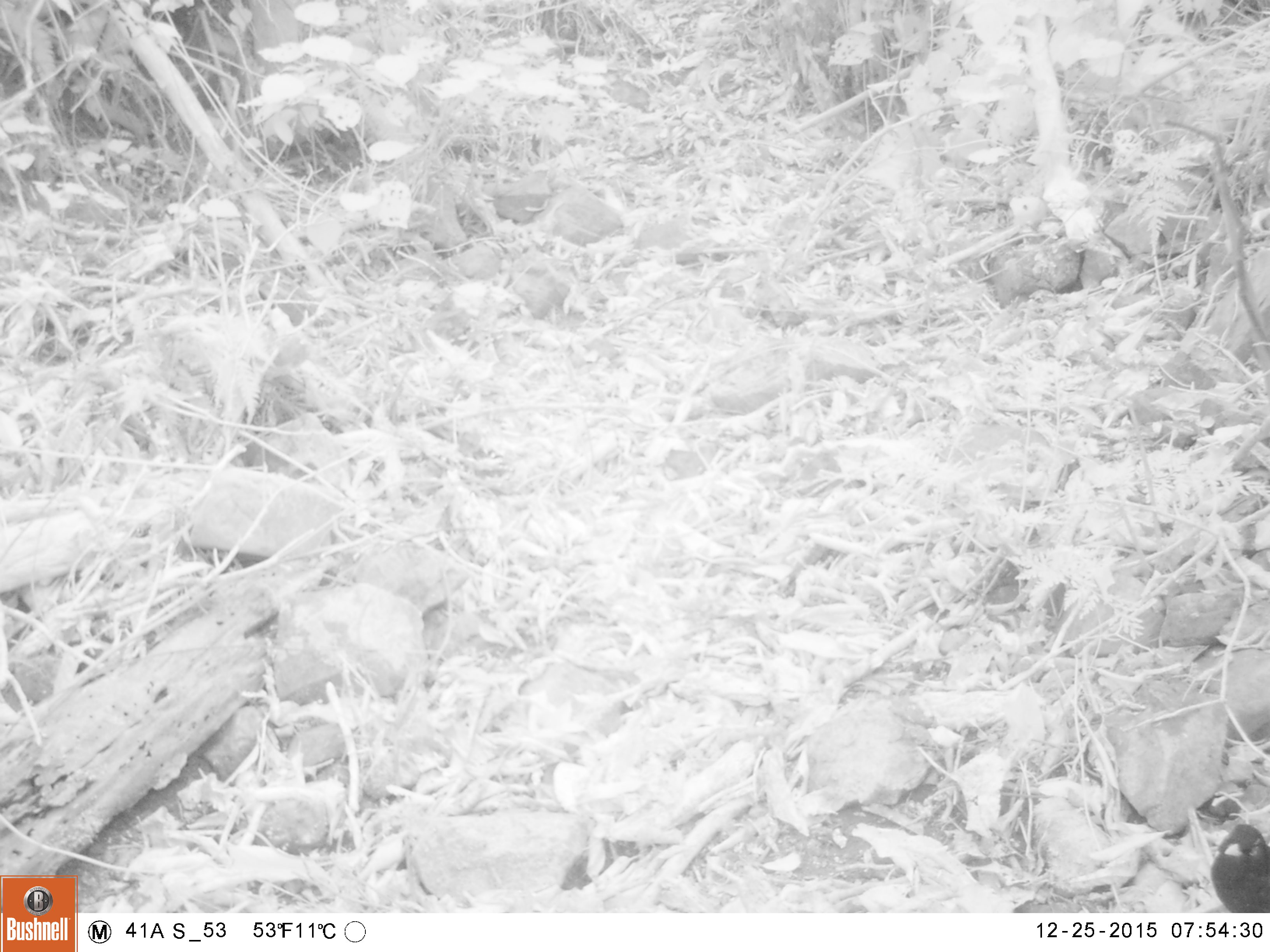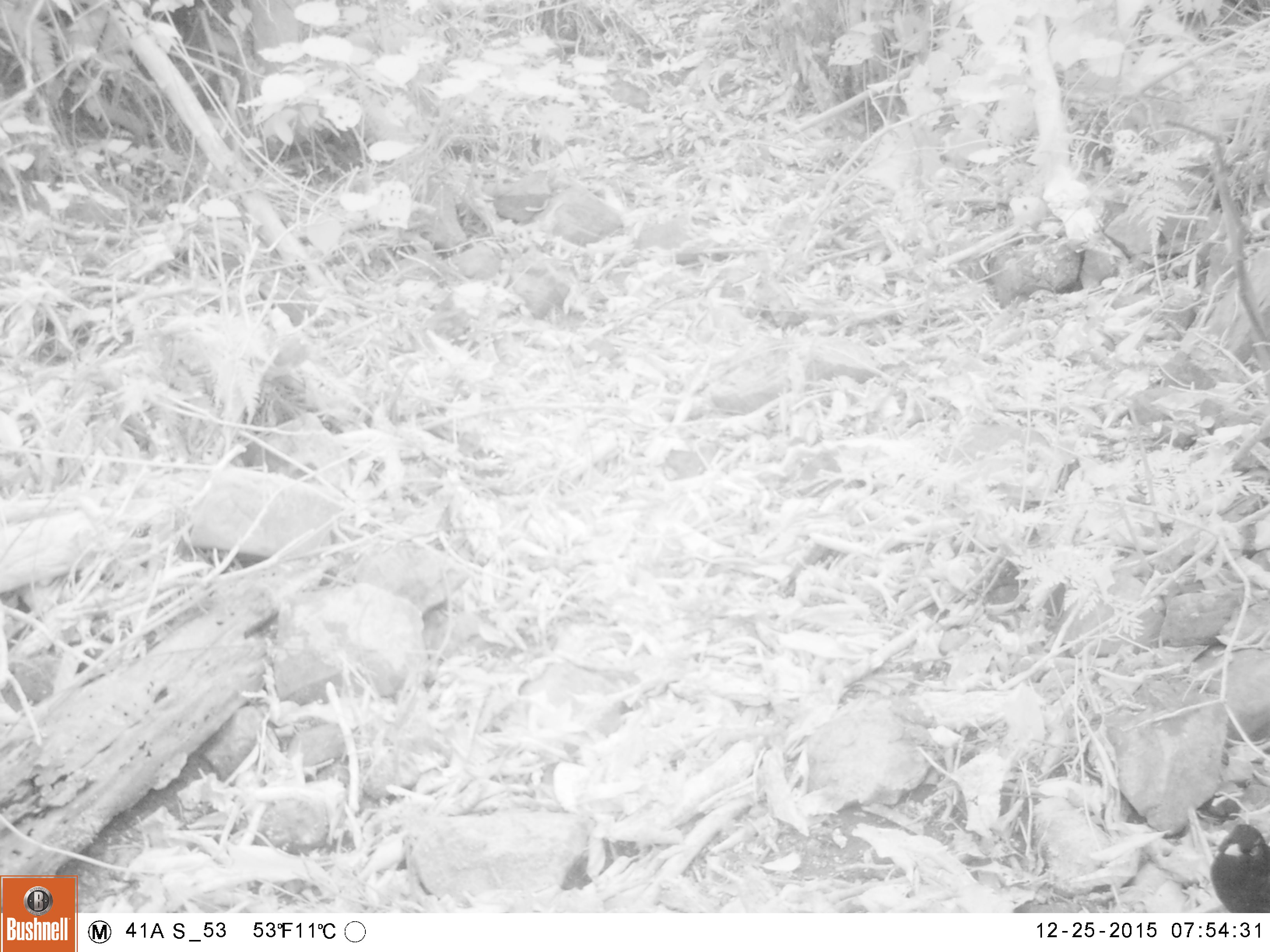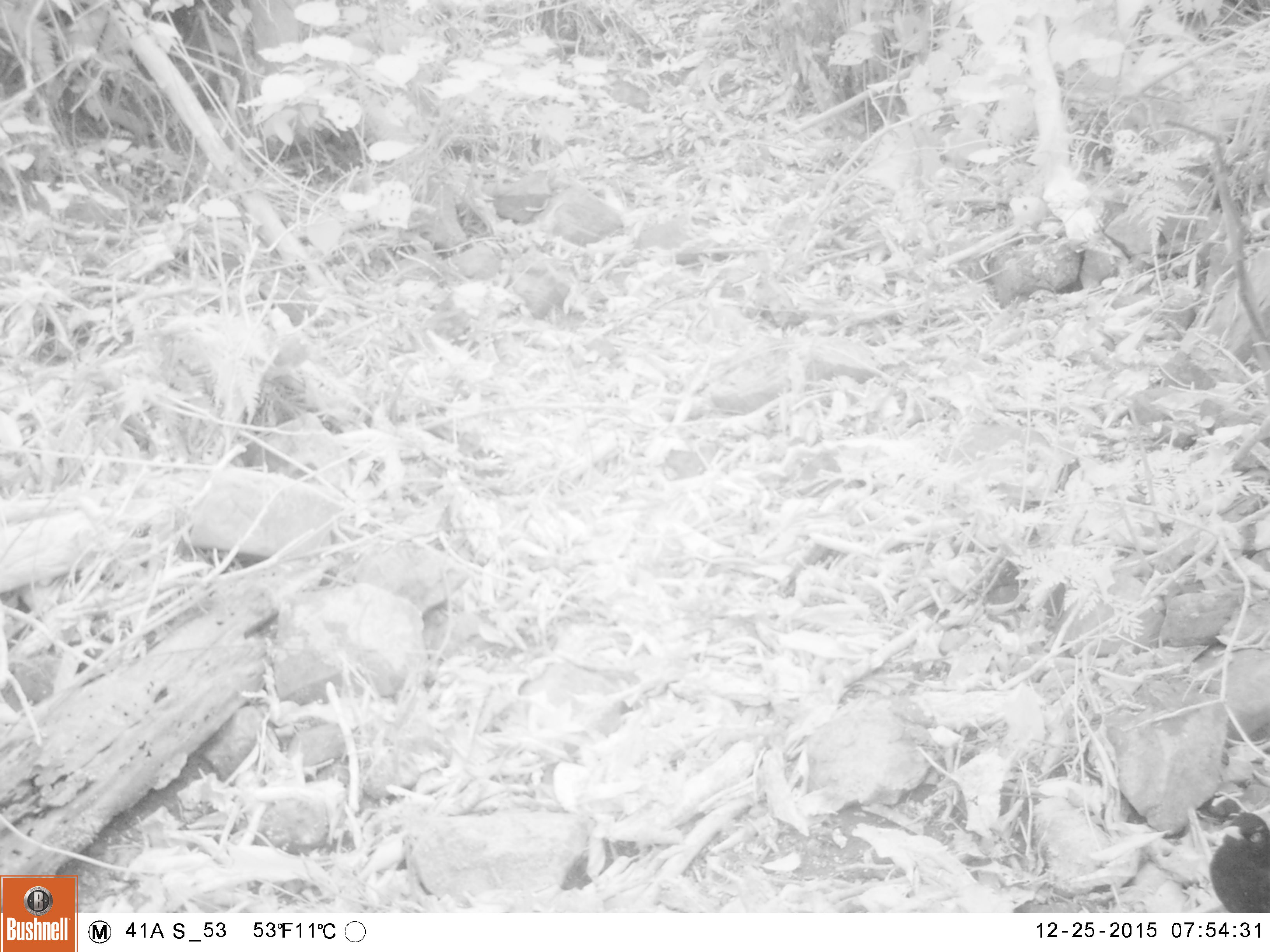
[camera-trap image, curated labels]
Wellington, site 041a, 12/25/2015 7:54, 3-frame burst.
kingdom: Animalia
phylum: Chordata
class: Aves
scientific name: Aves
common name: bird